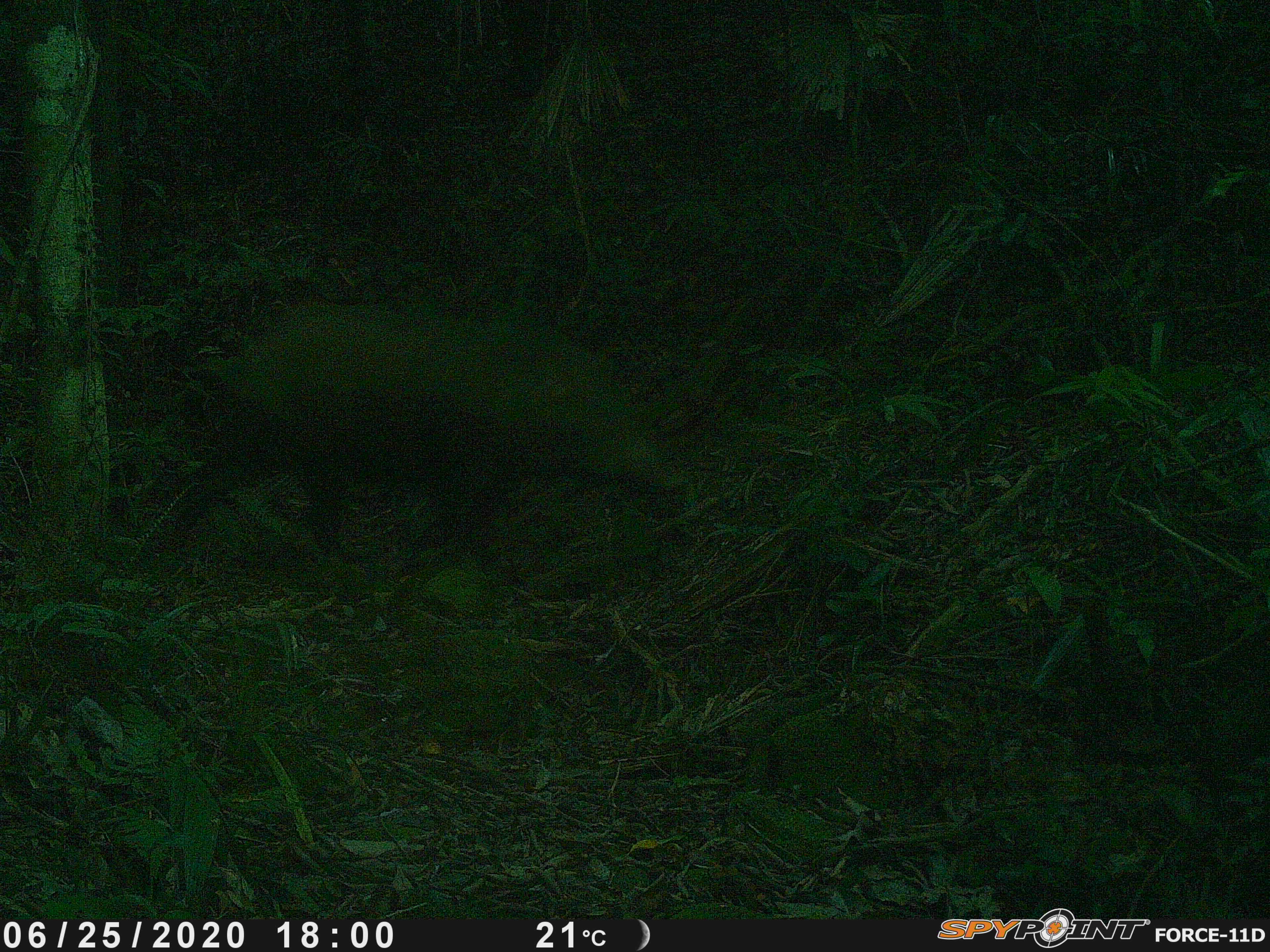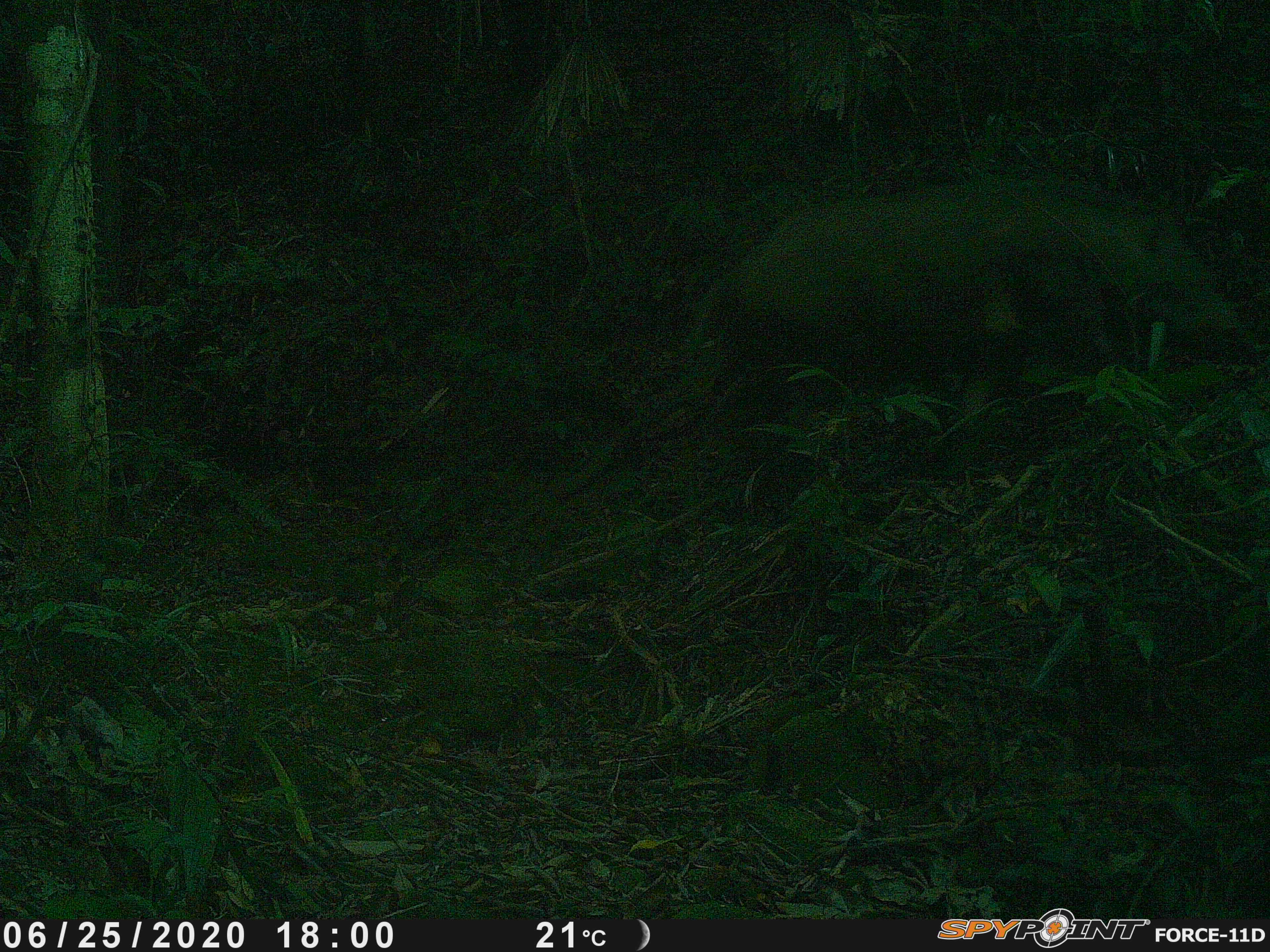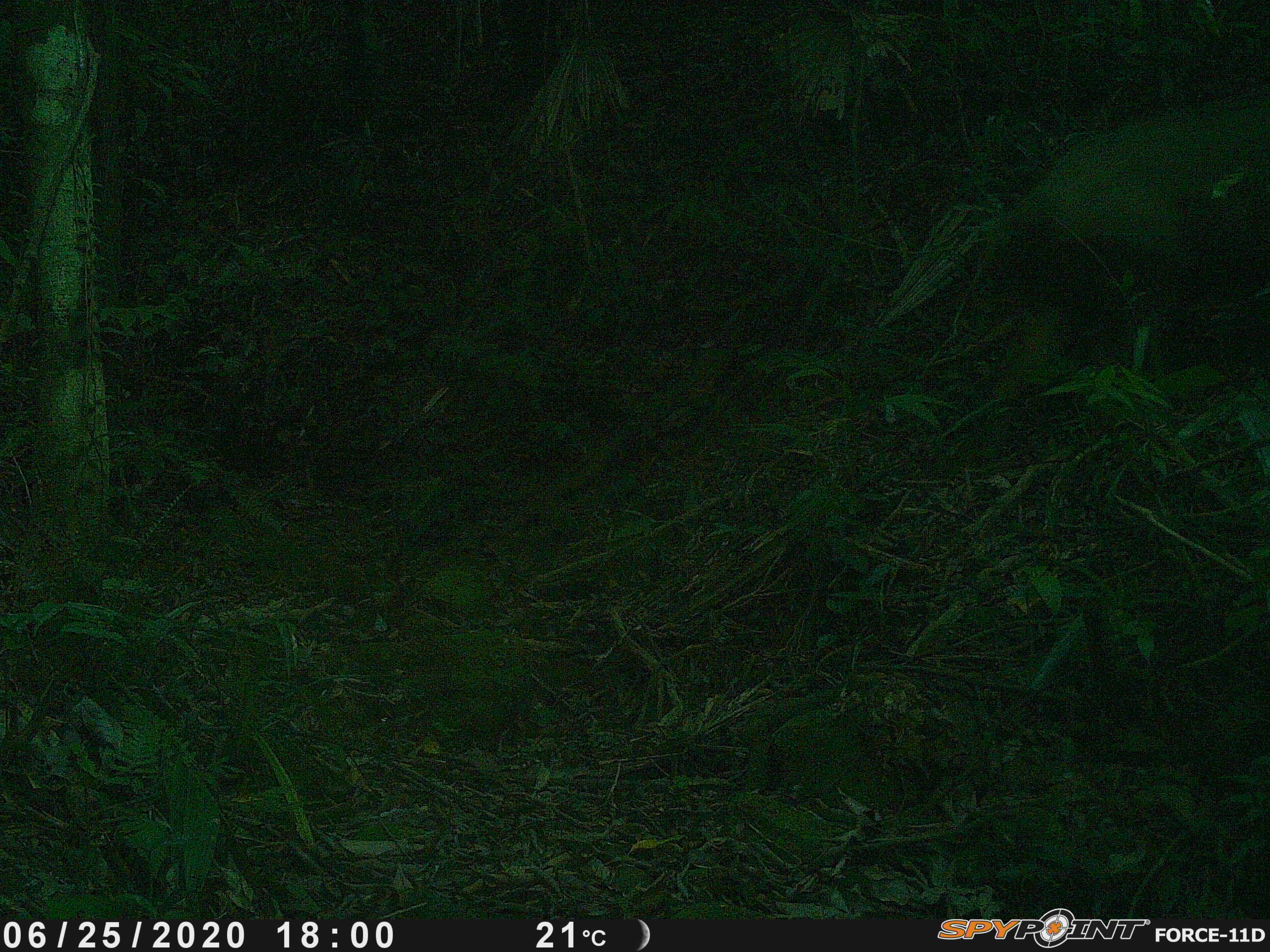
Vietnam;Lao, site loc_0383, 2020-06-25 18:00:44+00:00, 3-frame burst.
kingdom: Animalia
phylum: Chordata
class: Mammalia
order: Artiodactyla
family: Suidae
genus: Sus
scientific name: Sus scrofa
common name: eurasian wild pig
Eurasian wild pig (Sus scrofa). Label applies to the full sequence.